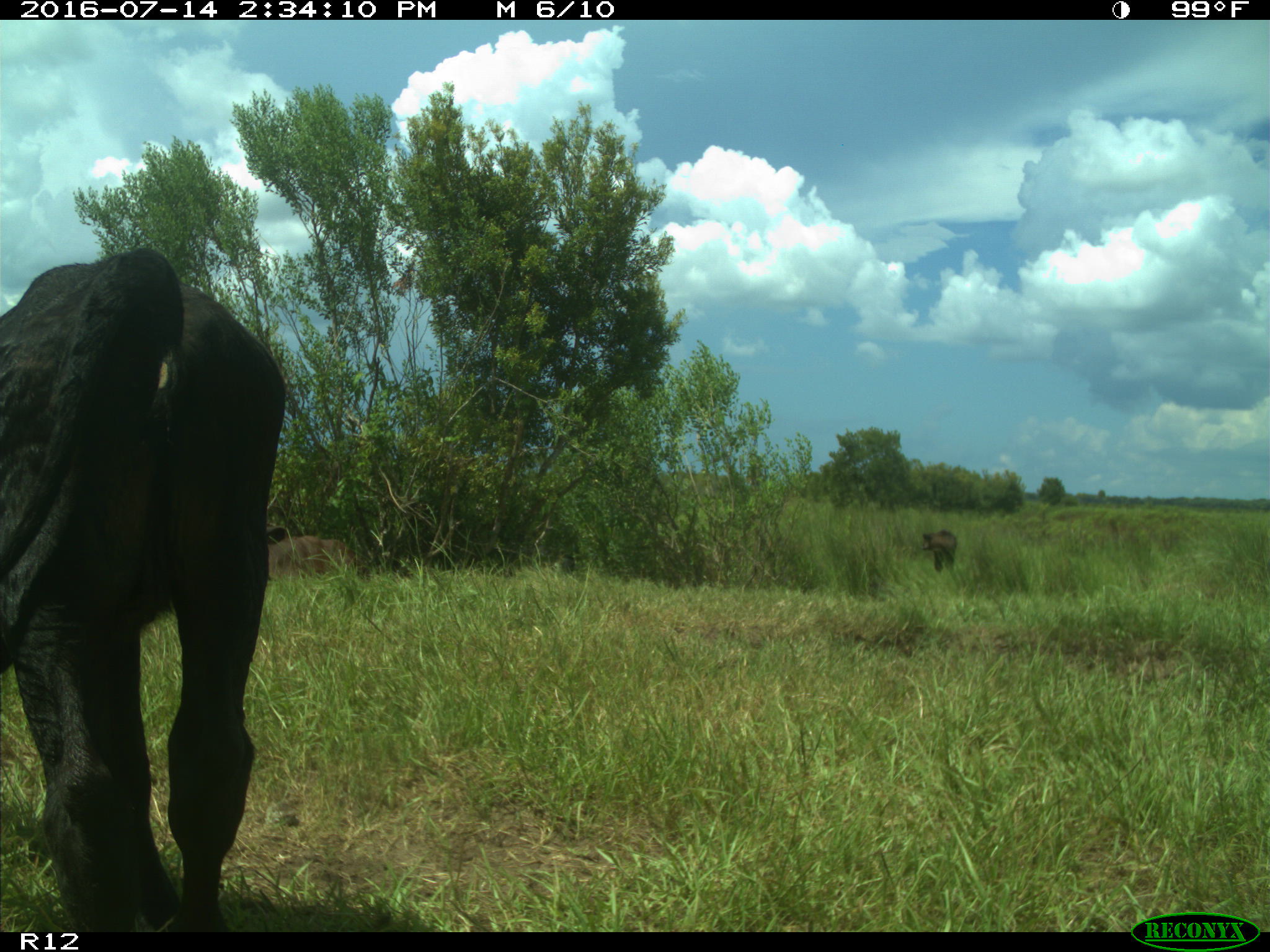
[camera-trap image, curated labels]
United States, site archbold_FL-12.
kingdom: Animalia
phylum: Chordata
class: Mammalia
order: Artiodactyla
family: Bovidae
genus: Bos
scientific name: Bos taurus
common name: domestic cow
Bos taurus (domestic cow).